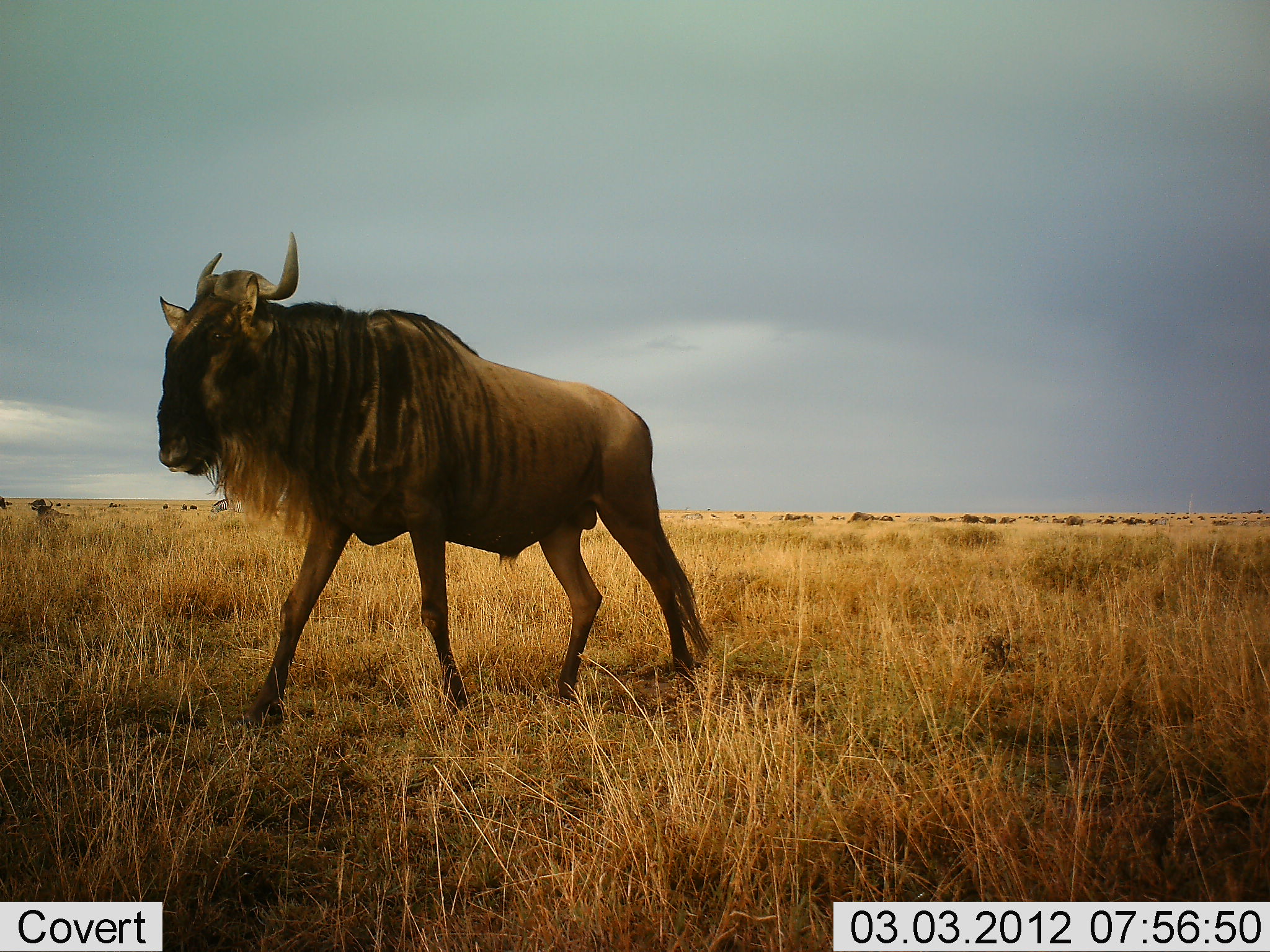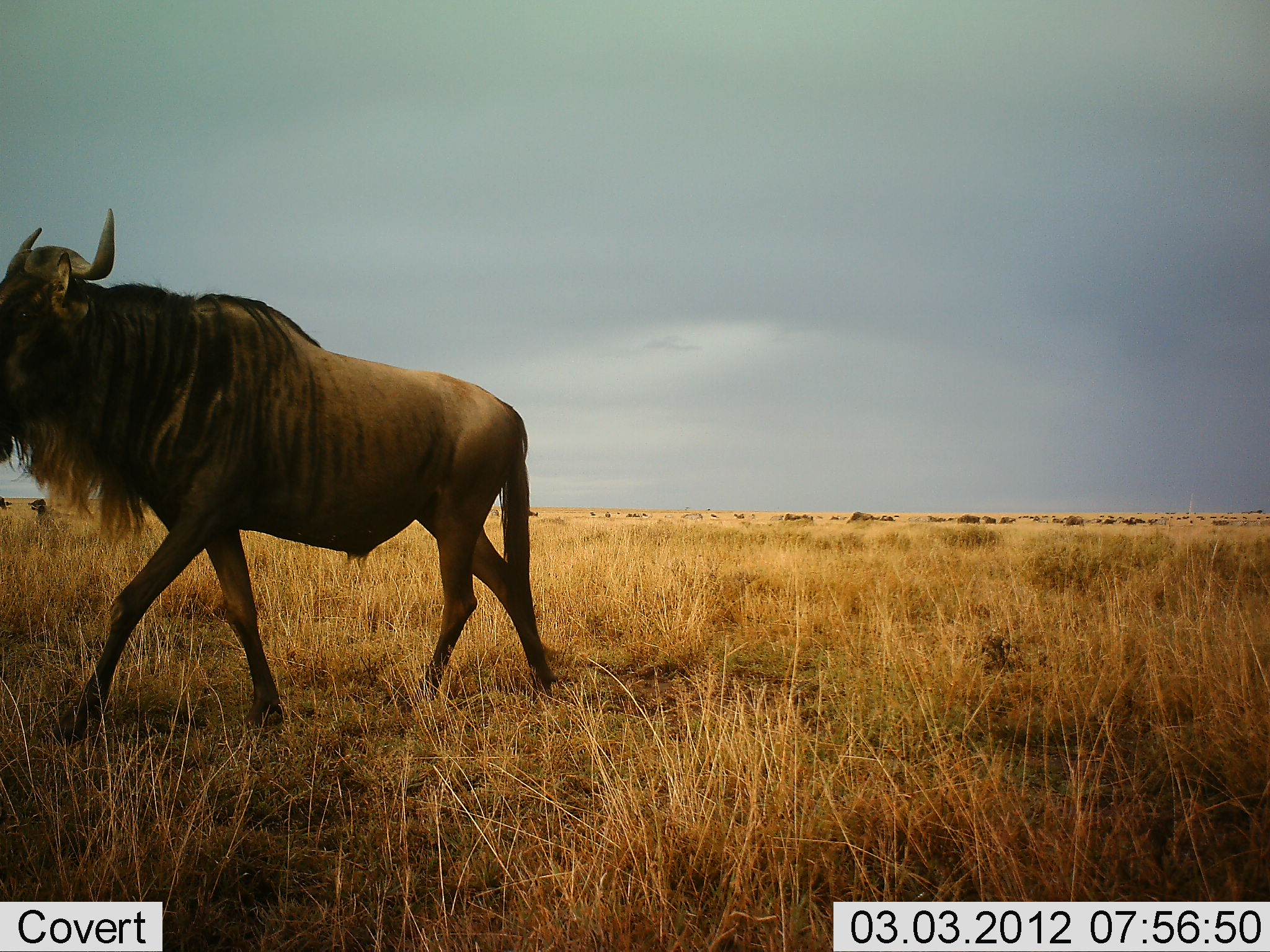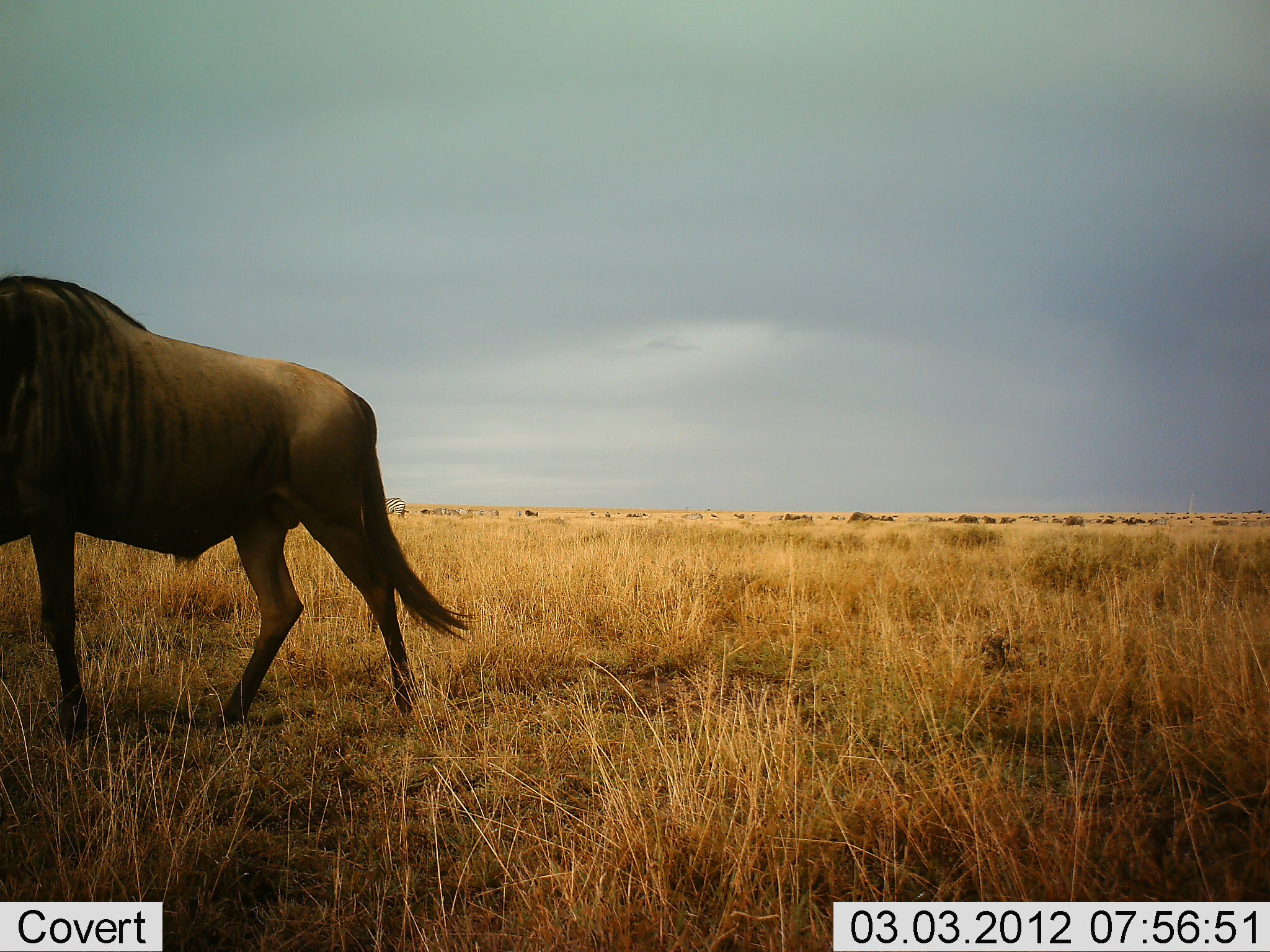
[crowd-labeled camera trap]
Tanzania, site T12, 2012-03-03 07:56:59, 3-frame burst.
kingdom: Animalia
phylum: Chordata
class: Mammalia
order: Artiodactyla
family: Bovidae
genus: Connochaetes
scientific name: Connochaetes taurinus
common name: blue wildebeest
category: wildebeest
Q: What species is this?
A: Wildebeest (blue wildebeest) (Connochaetes taurinus).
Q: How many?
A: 1.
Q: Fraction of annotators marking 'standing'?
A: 21%.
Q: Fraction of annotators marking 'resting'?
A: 0%.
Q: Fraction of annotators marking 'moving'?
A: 100%.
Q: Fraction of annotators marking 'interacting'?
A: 0%.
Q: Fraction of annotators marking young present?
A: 0%.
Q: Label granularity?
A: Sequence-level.